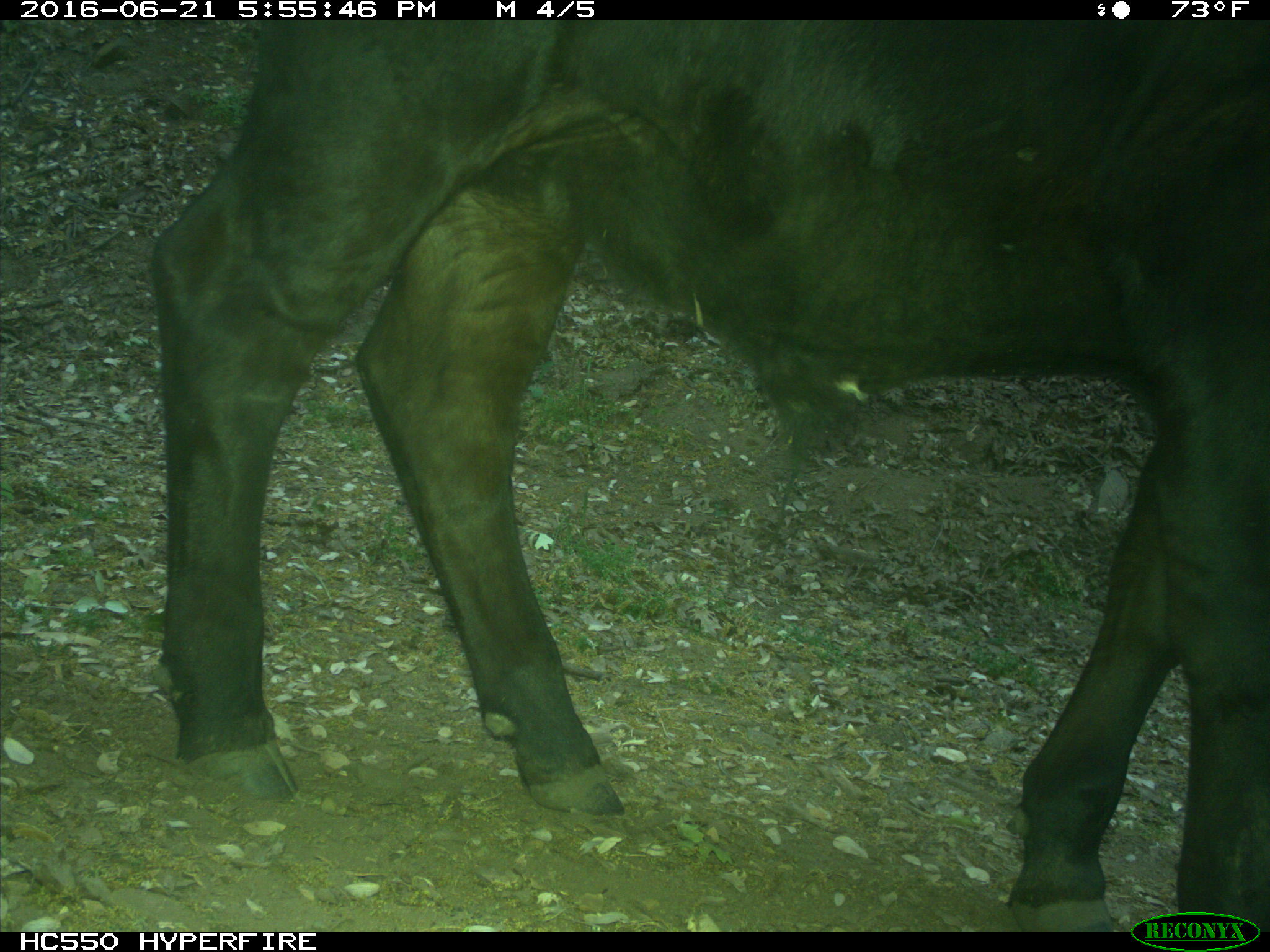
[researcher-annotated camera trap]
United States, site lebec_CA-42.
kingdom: Animalia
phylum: Chordata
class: Mammalia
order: Artiodactyla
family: Bovidae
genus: Bos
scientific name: Bos taurus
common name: domestic cow